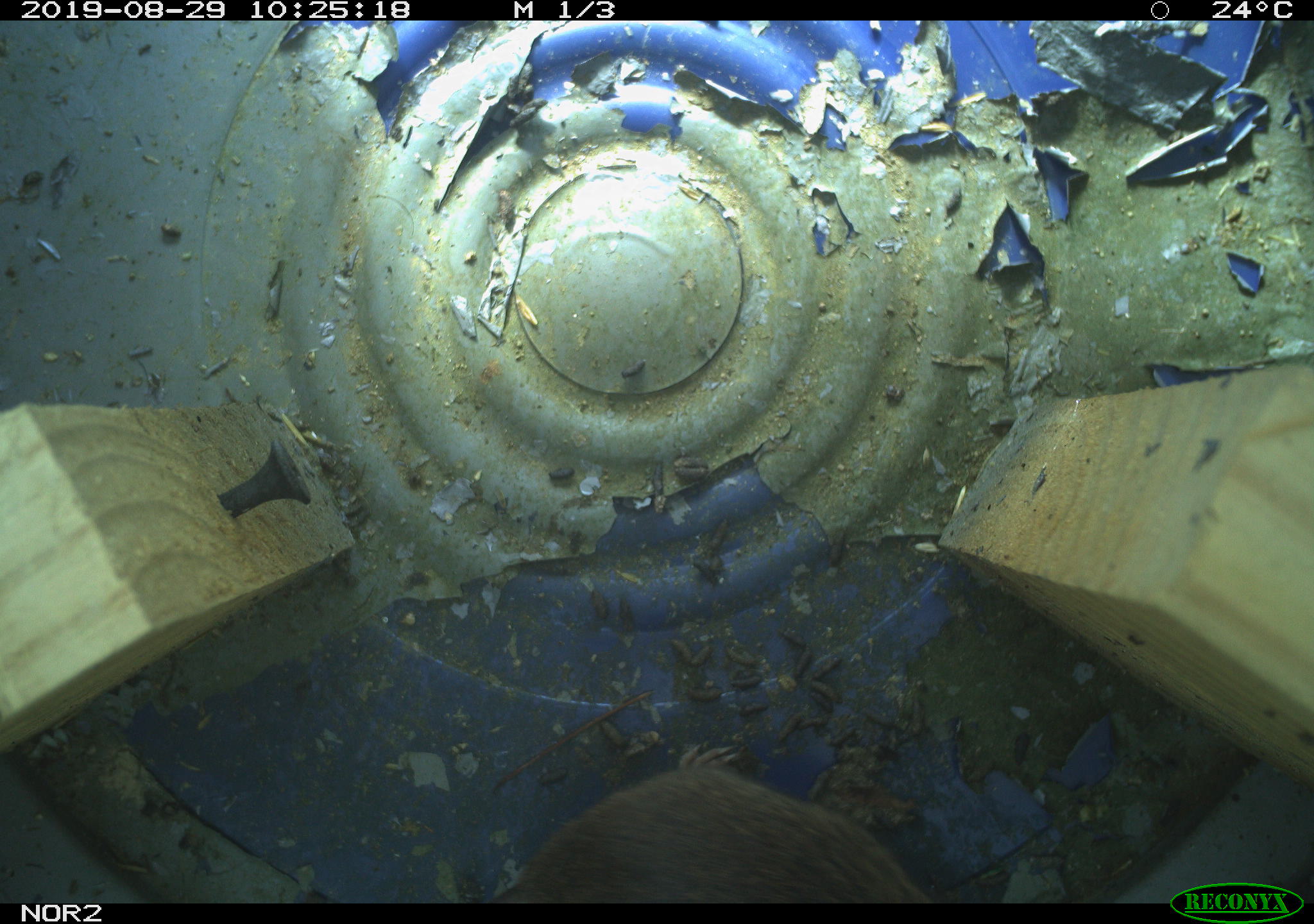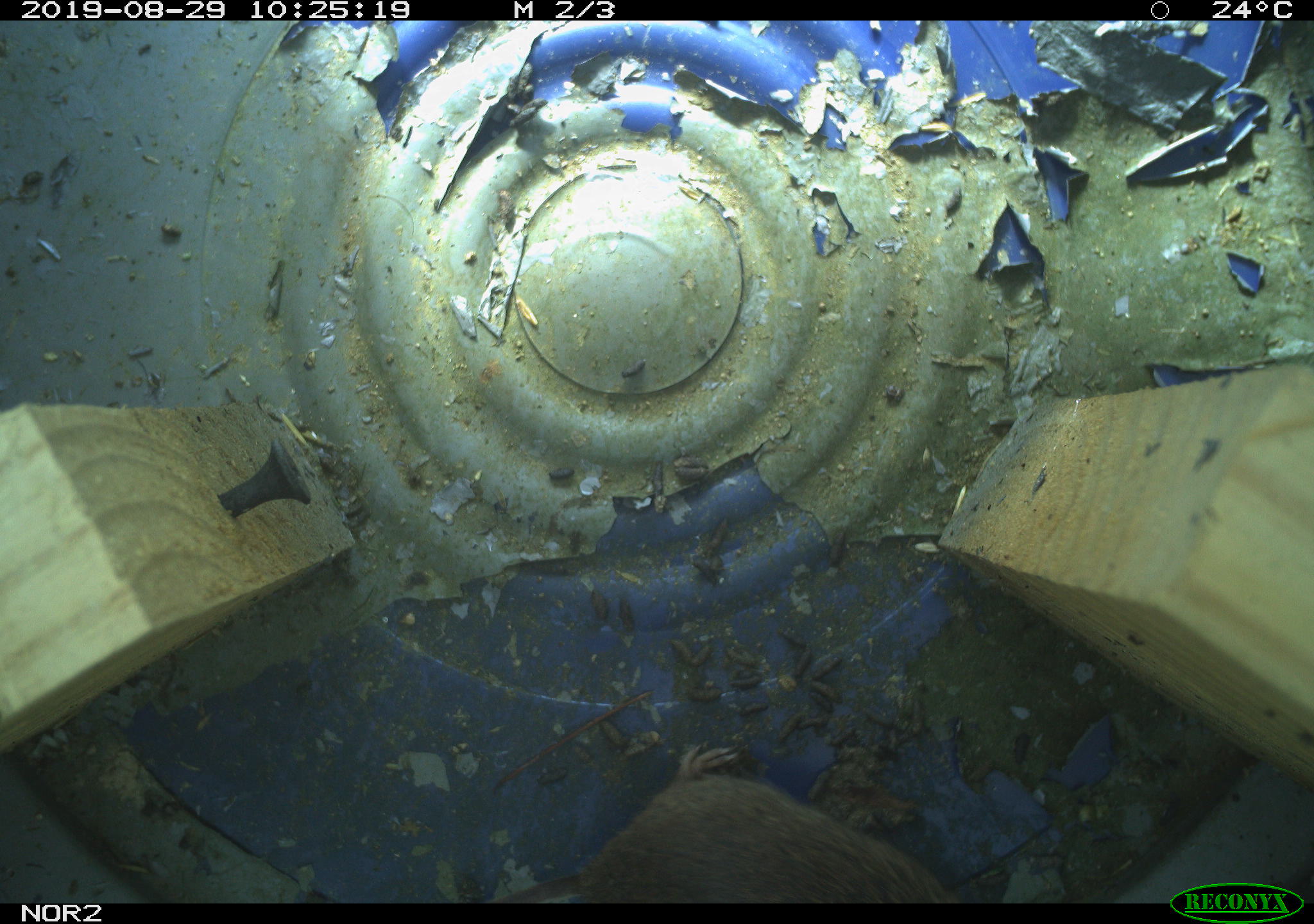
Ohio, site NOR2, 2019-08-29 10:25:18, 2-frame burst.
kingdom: Animalia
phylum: Chordata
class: Mammalia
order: Rodentia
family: Cricetidae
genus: Microtus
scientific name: Microtus pennsylvanicus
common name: meadow vole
Meadow vole (Microtus pennsylvanicus).